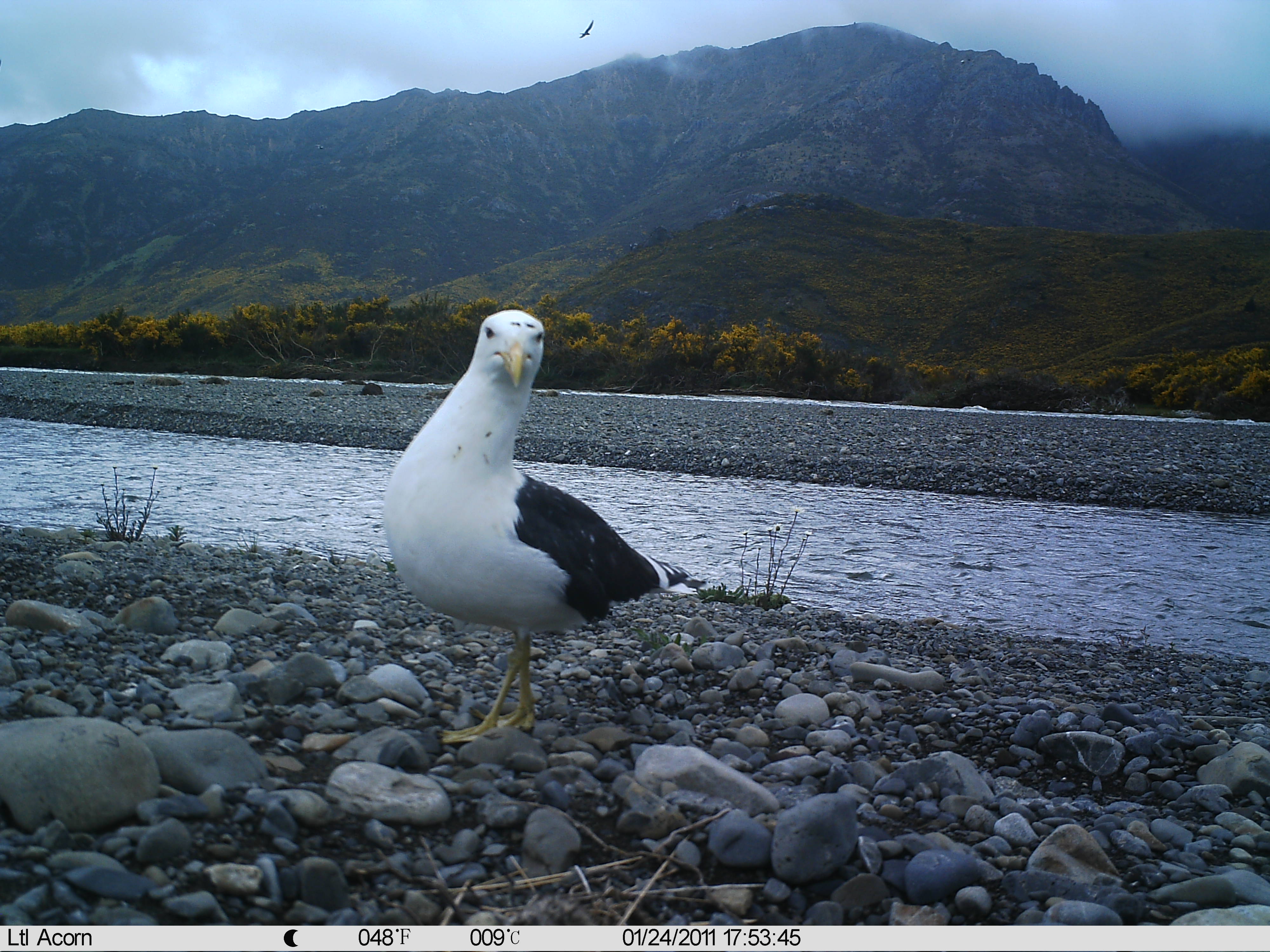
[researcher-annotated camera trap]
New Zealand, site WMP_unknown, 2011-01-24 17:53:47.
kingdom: Animalia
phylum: Chordata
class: Aves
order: Charadriiformes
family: Laridae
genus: Larus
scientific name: Larus fuscus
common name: black-backed gull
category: black backed gull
Black backed gull (black-backed gull) (Larus fuscus).